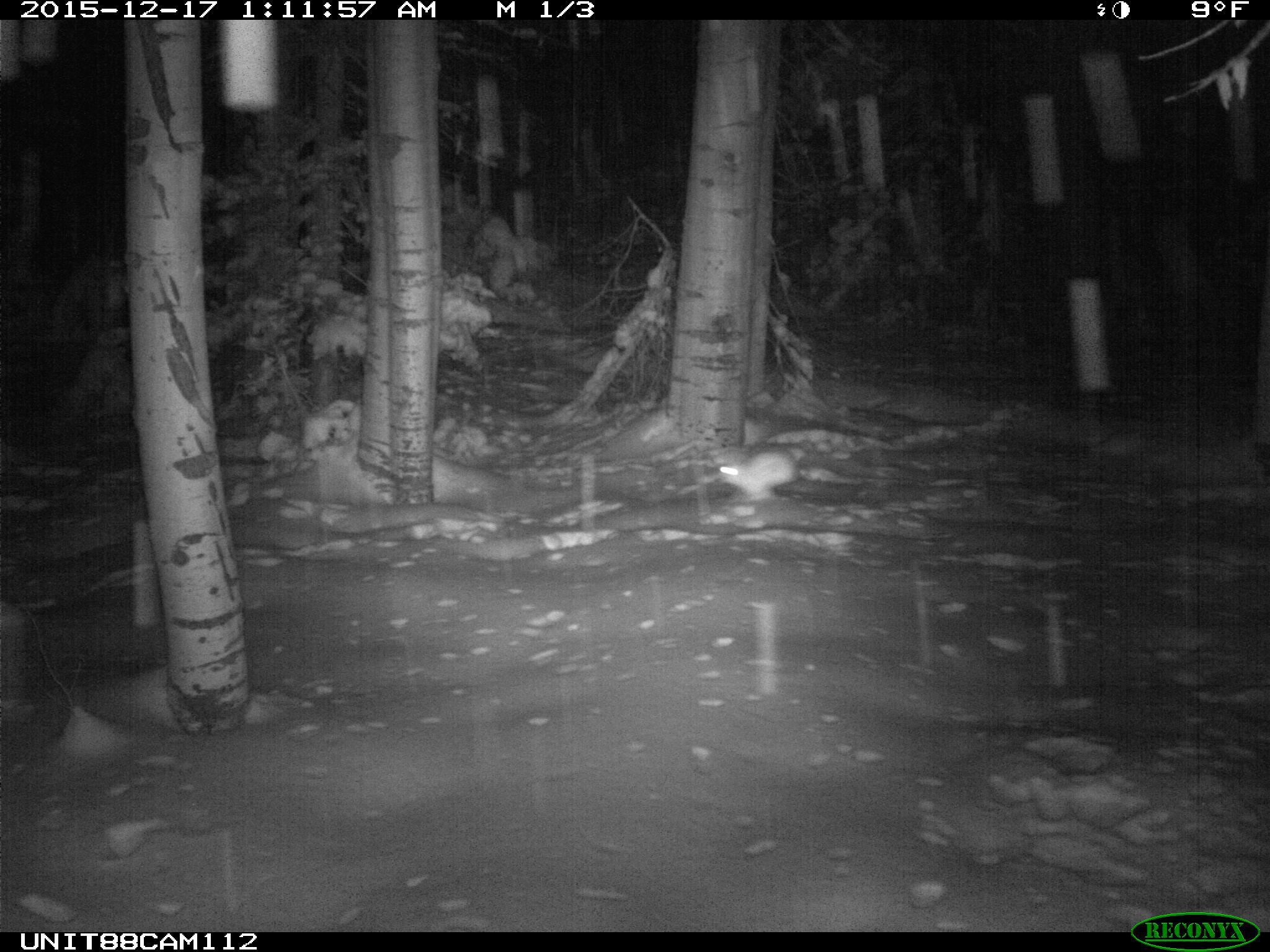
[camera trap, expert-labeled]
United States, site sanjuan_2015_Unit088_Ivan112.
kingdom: Animalia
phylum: Chordata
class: Mammalia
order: Lagomorpha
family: Leporidae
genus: Lepus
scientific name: Lepus americanus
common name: snowshoe hare